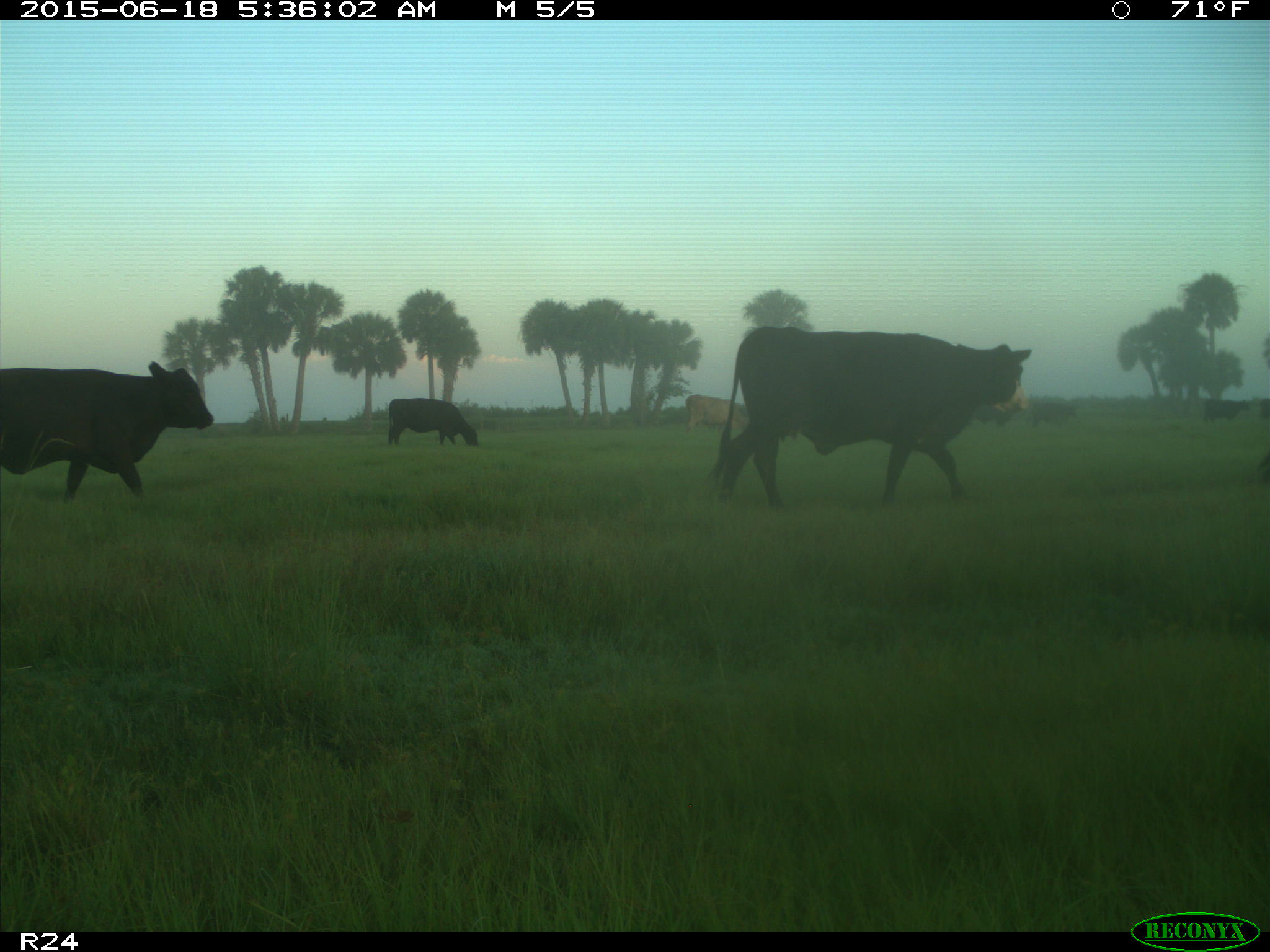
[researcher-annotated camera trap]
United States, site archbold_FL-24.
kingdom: Animalia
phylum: Chordata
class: Mammalia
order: Artiodactyla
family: Bovidae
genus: Bos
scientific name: Bos taurus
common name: domestic cow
Bos taurus (domestic cow).